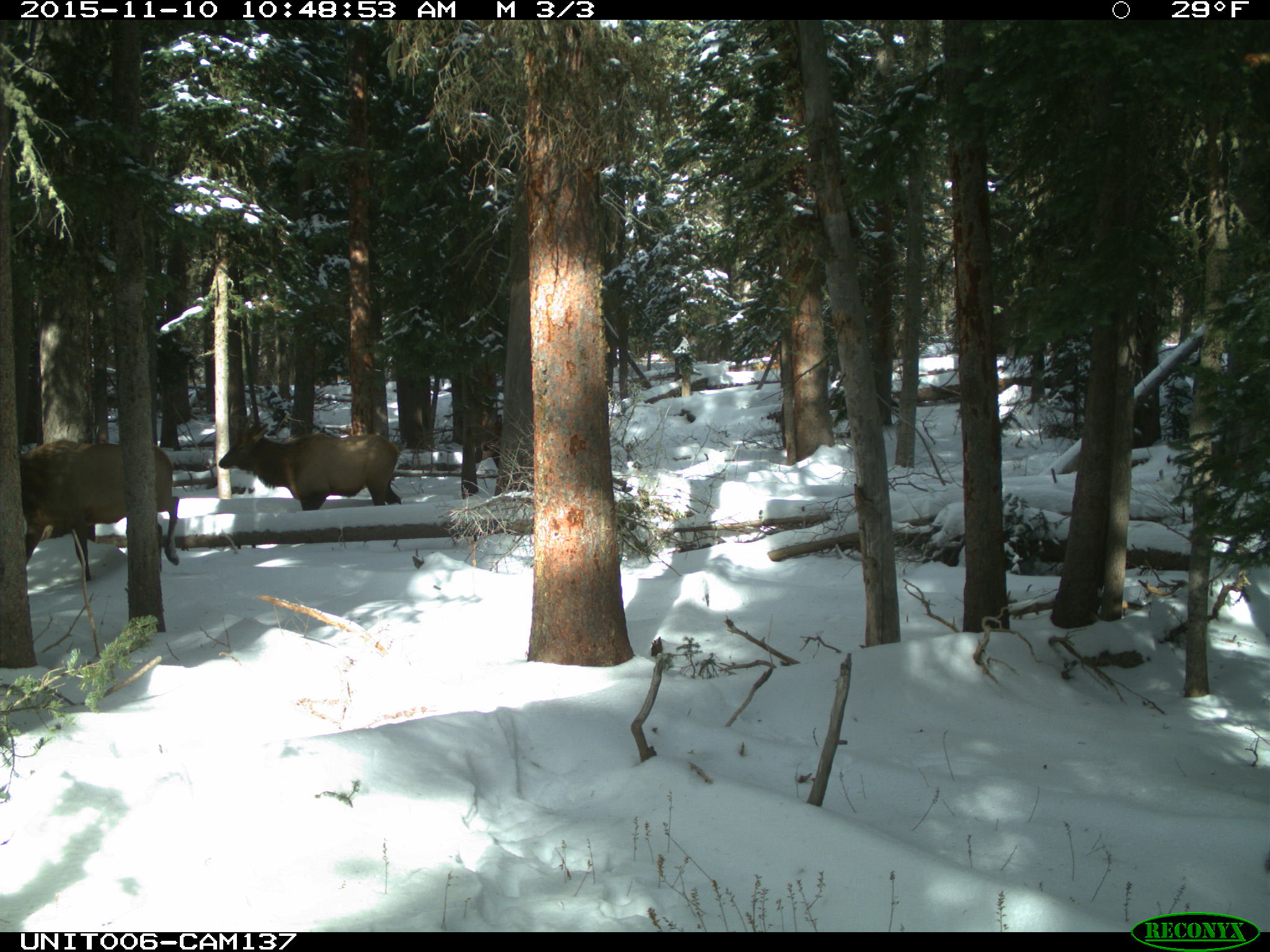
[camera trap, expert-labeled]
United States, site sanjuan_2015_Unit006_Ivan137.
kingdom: Animalia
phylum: Chordata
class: Mammalia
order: Artiodactyla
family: Cervidae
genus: Cervus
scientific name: Cervus elaphus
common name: red deer